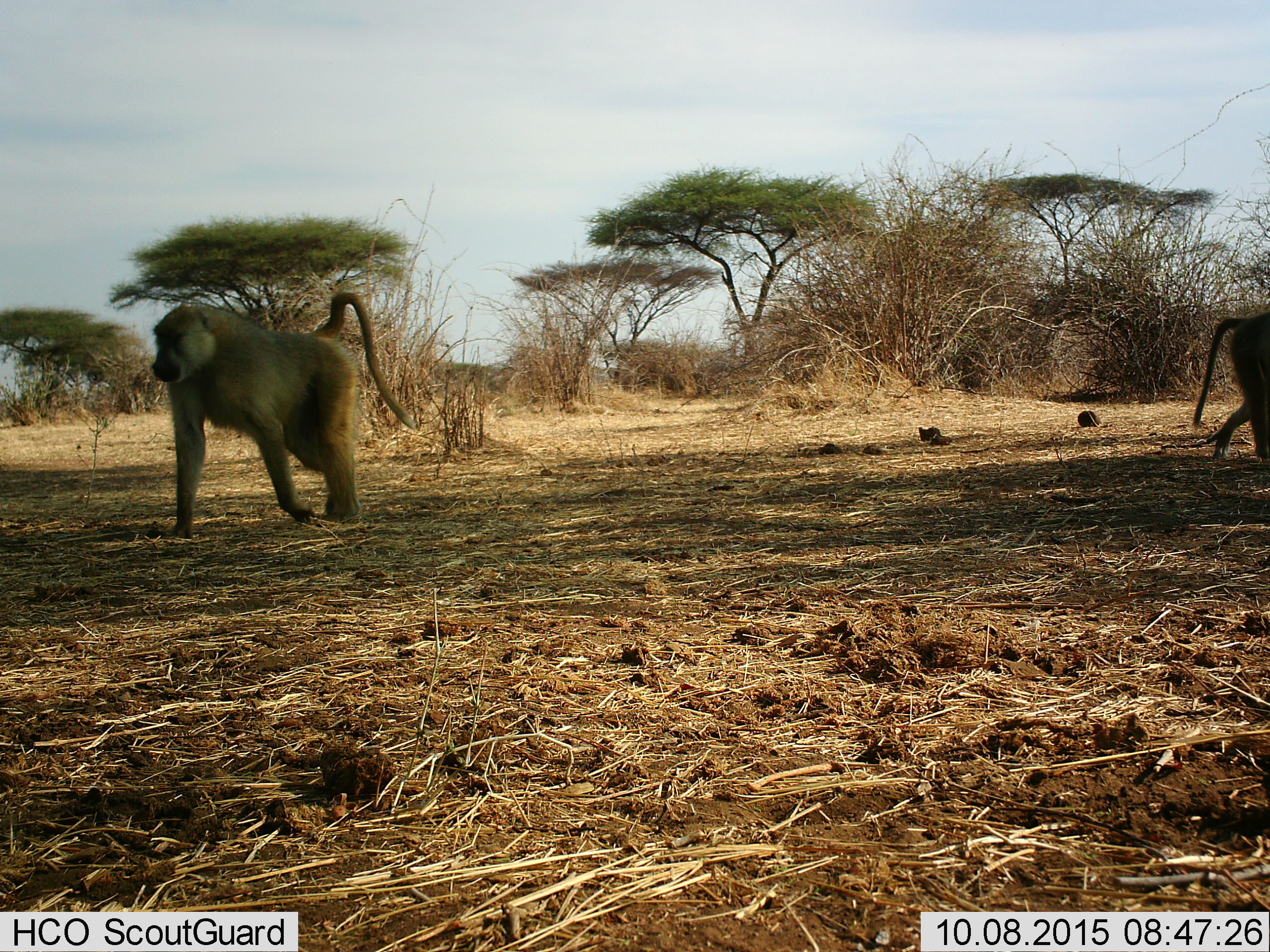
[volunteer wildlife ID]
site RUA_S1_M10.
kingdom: Animalia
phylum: Chordata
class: Mammalia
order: Primates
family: Cercopithecidae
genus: Papio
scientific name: Papio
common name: baboon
Baboon (Papio), count 2. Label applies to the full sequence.